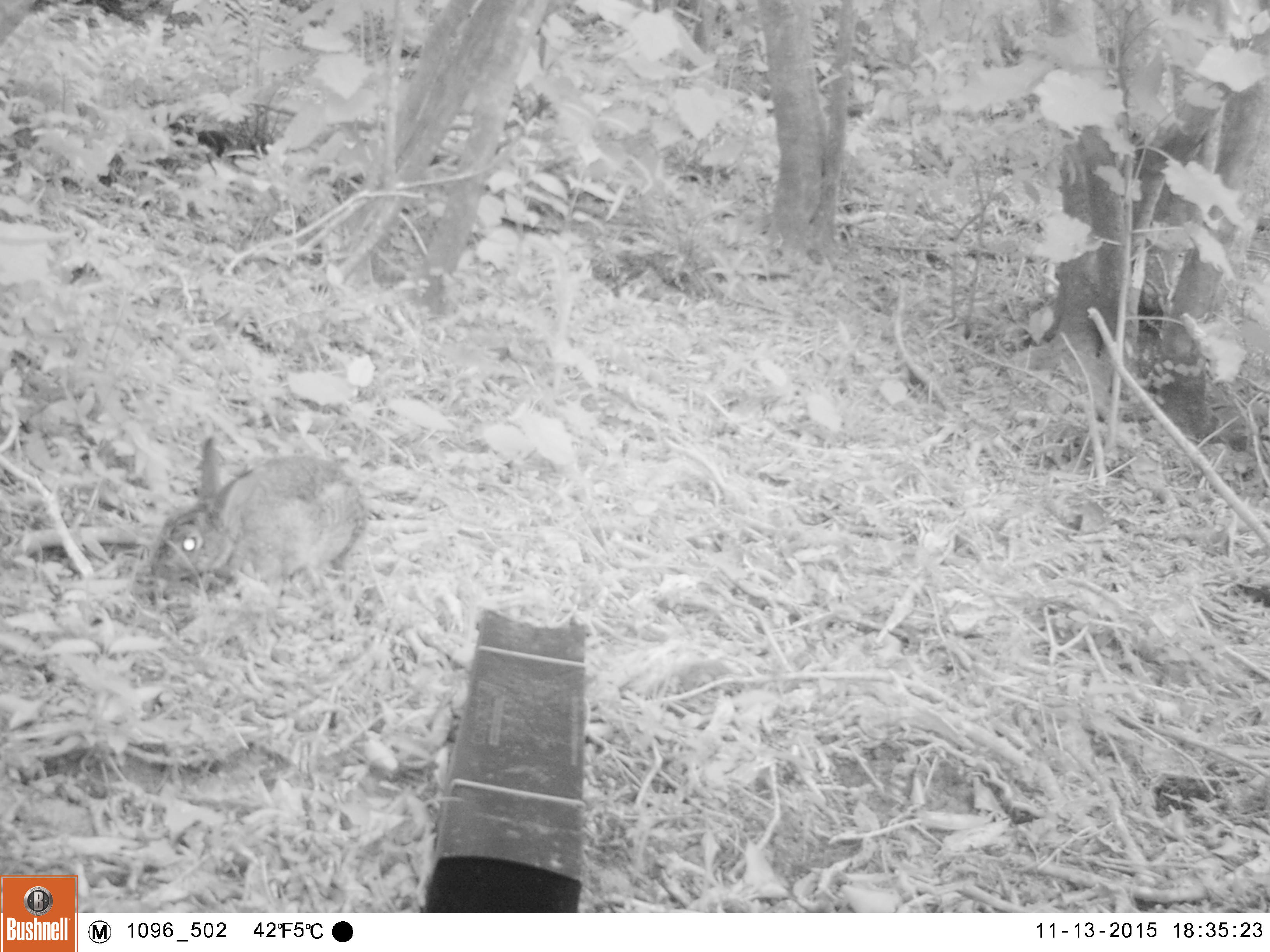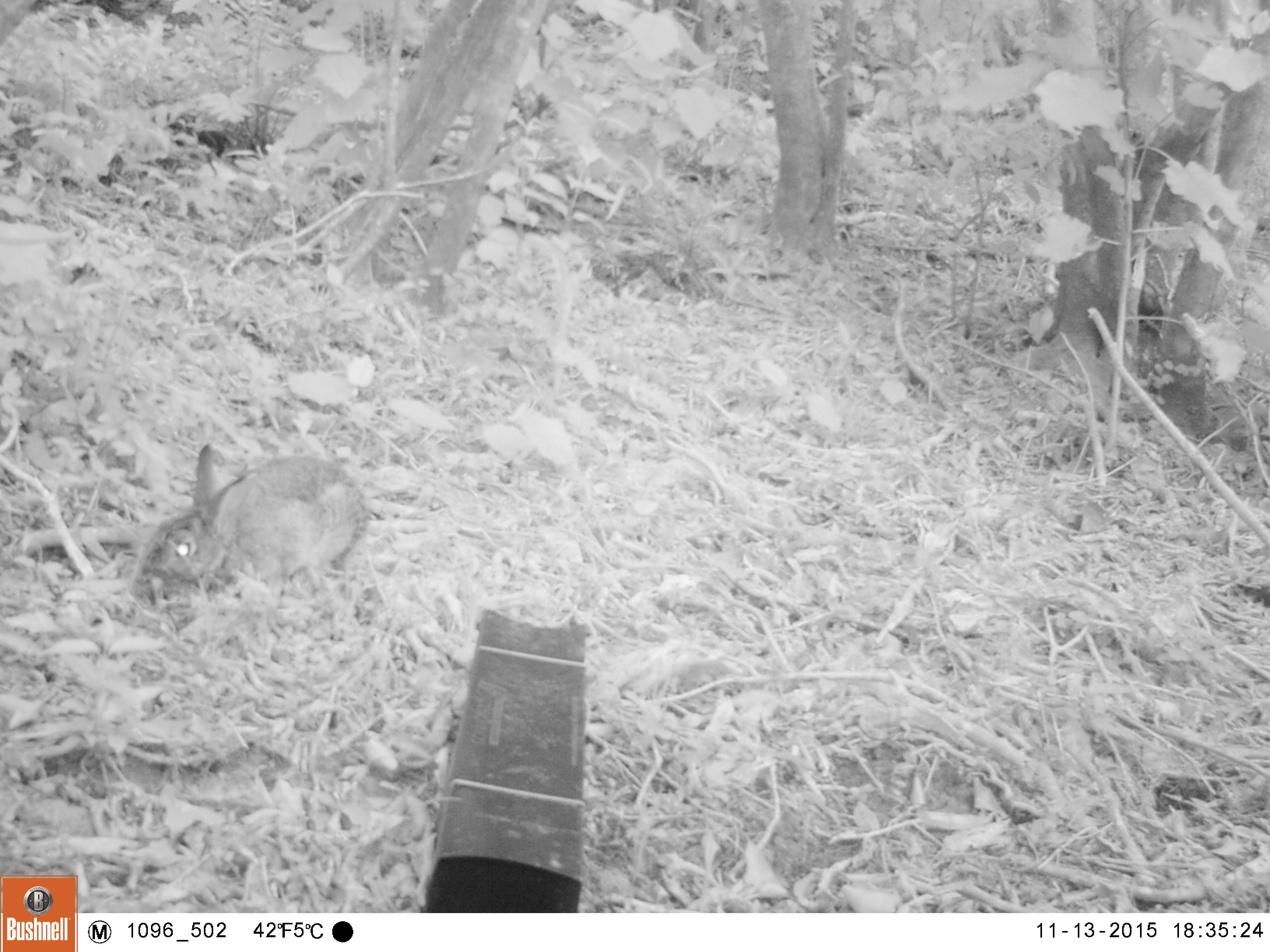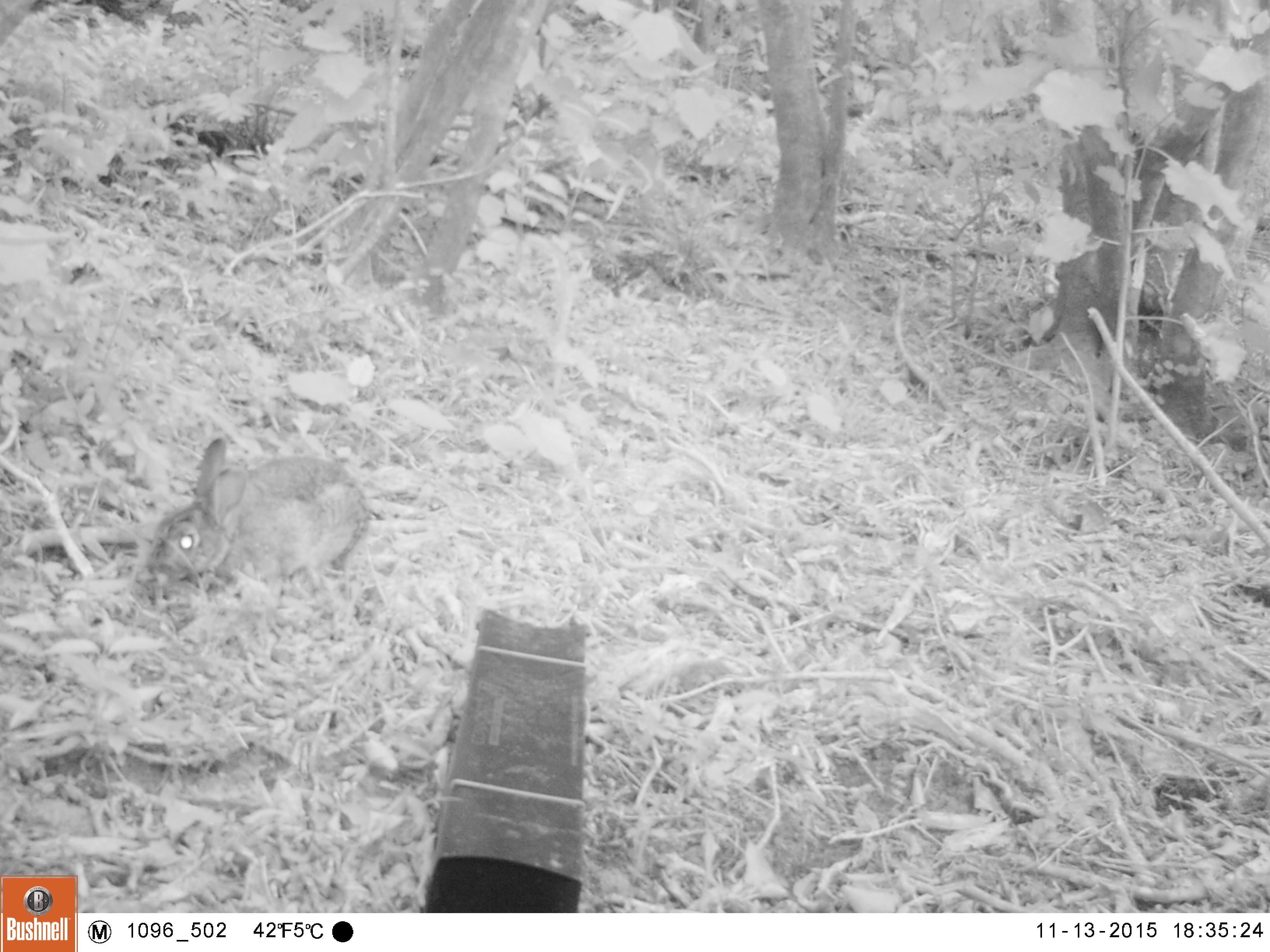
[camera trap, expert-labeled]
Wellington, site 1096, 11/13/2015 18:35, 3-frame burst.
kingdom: Animalia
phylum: Chordata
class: Mammalia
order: Lagomorpha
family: Leporidae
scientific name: Leporidae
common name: rabbit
Rabbit (Leporidae).